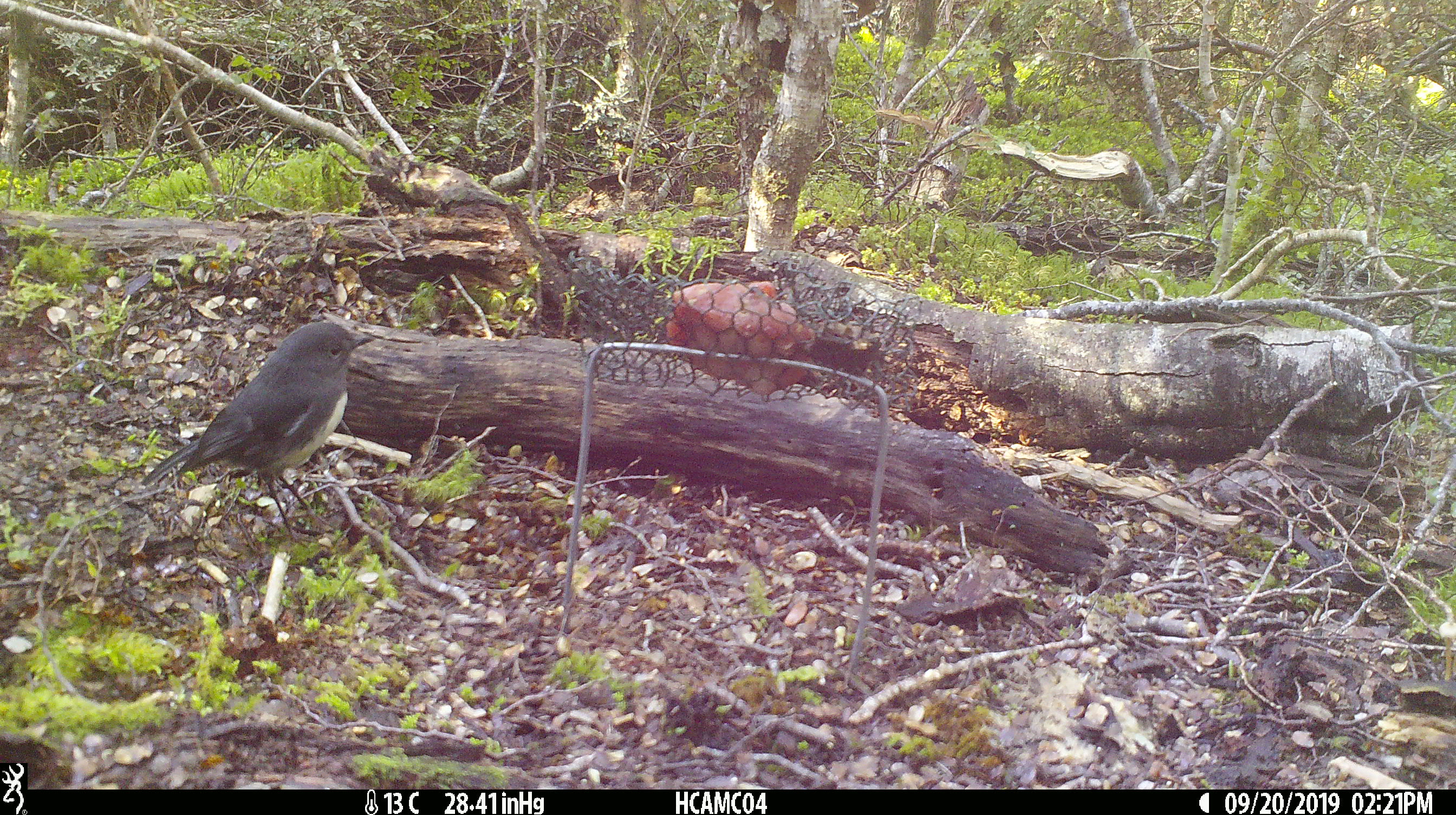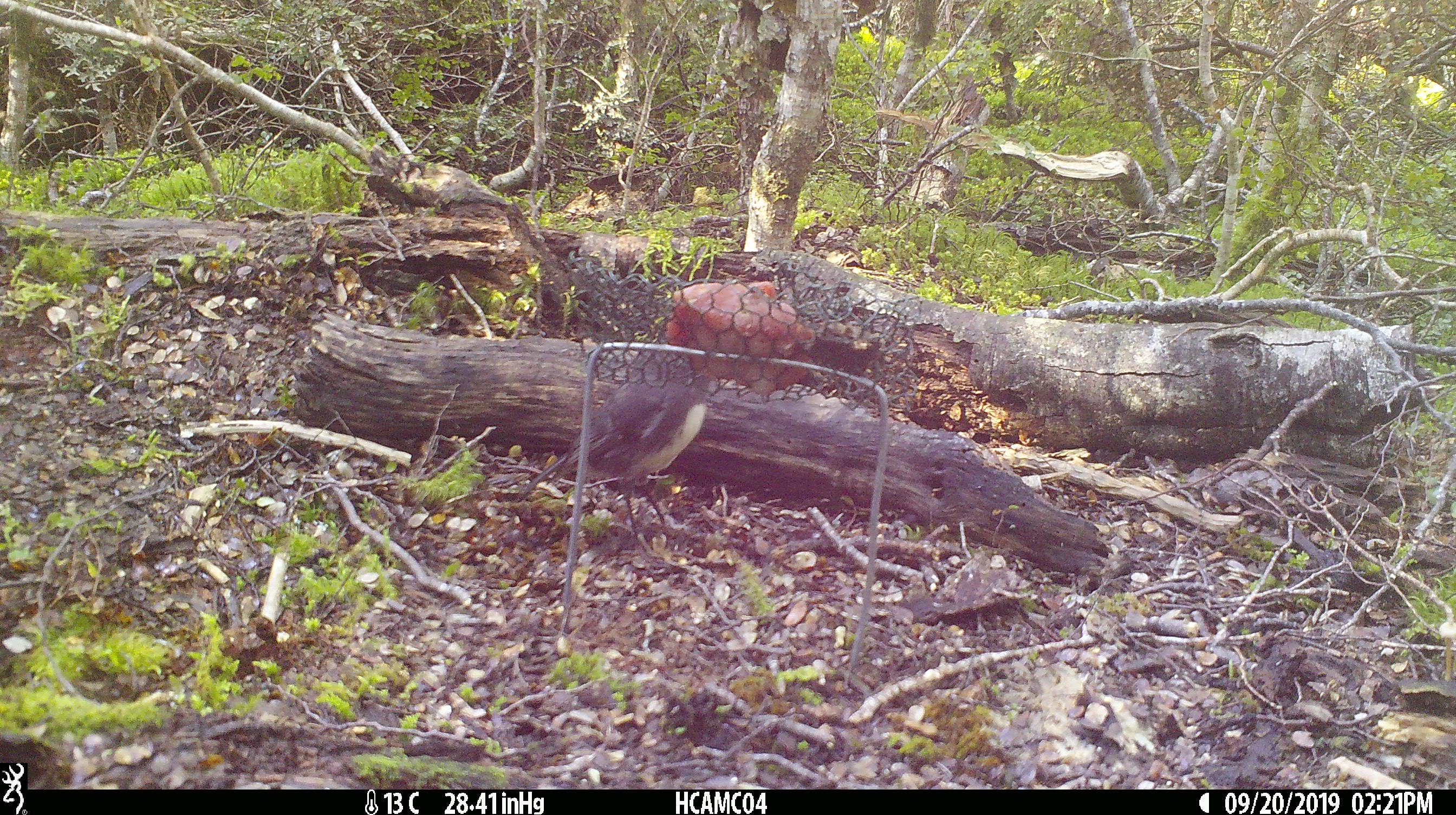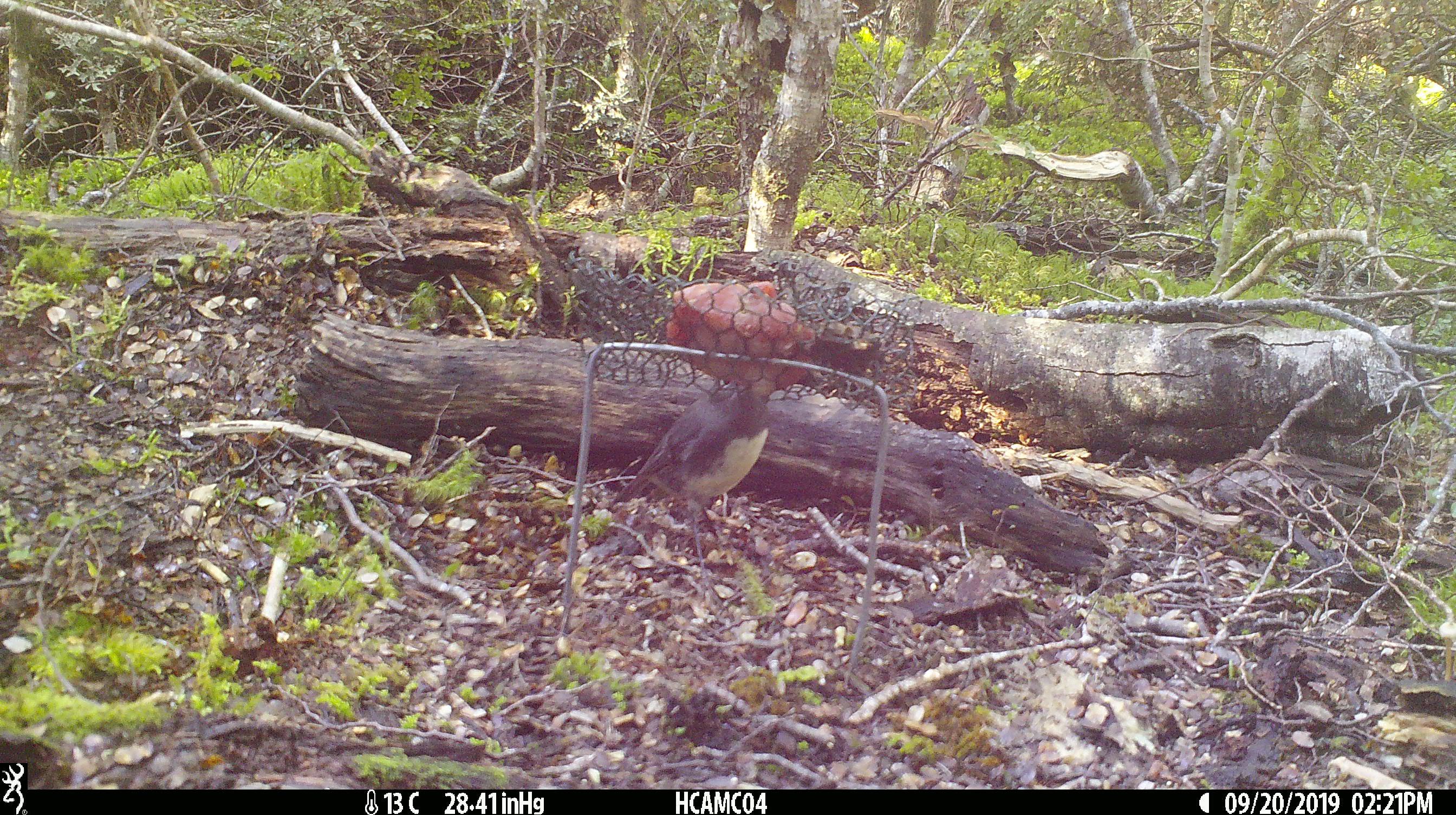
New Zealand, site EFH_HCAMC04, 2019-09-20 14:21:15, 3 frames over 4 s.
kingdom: Animalia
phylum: Chordata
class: Aves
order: Passeriformes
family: Petroicidae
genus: Petroica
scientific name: Petroica australis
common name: new zealand robin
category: robin